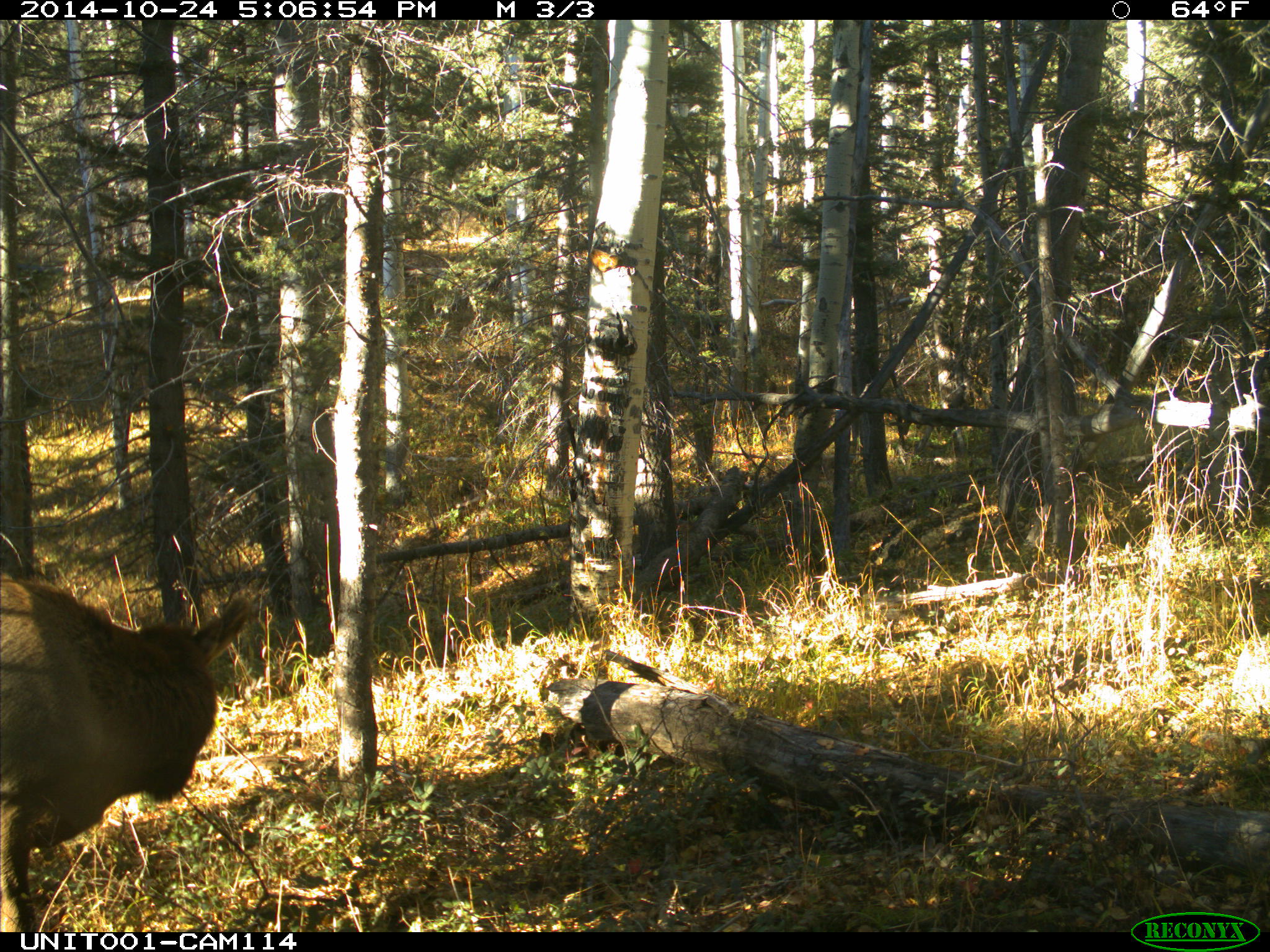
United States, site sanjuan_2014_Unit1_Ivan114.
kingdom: Animalia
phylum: Chordata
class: Mammalia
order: Artiodactyla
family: Cervidae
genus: Cervus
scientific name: Cervus elaphus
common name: red deer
Cervus elaphus (red deer).